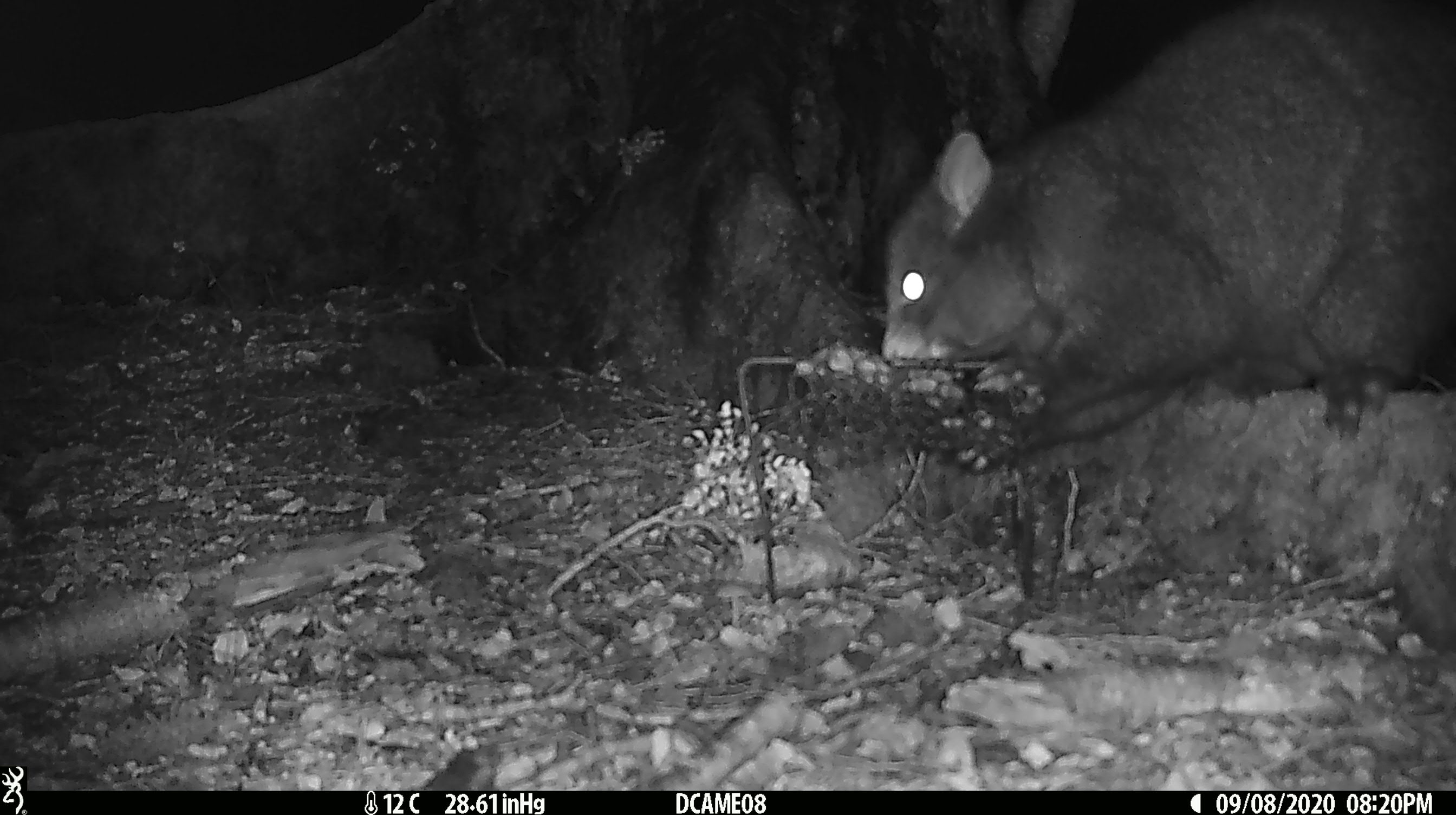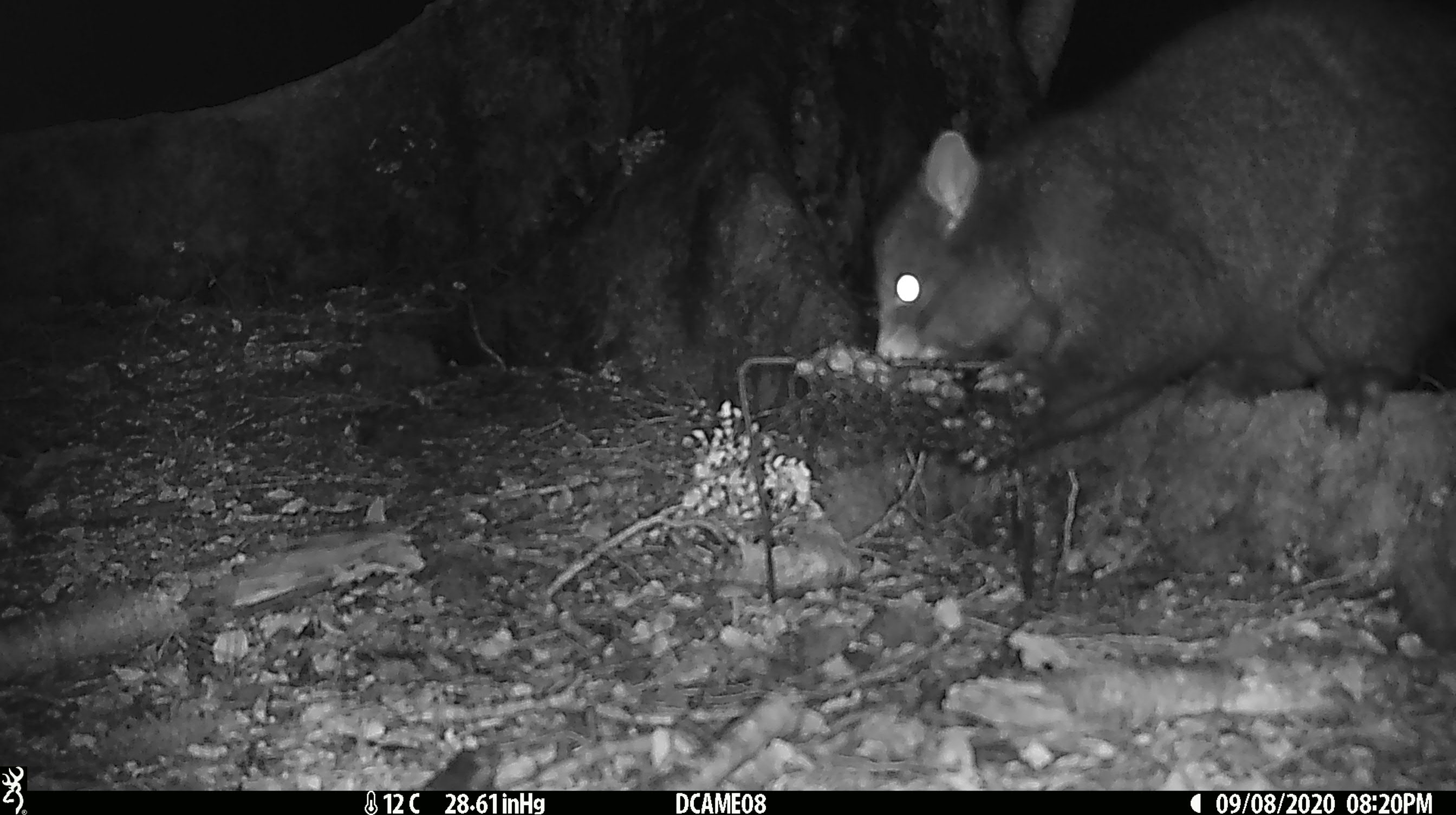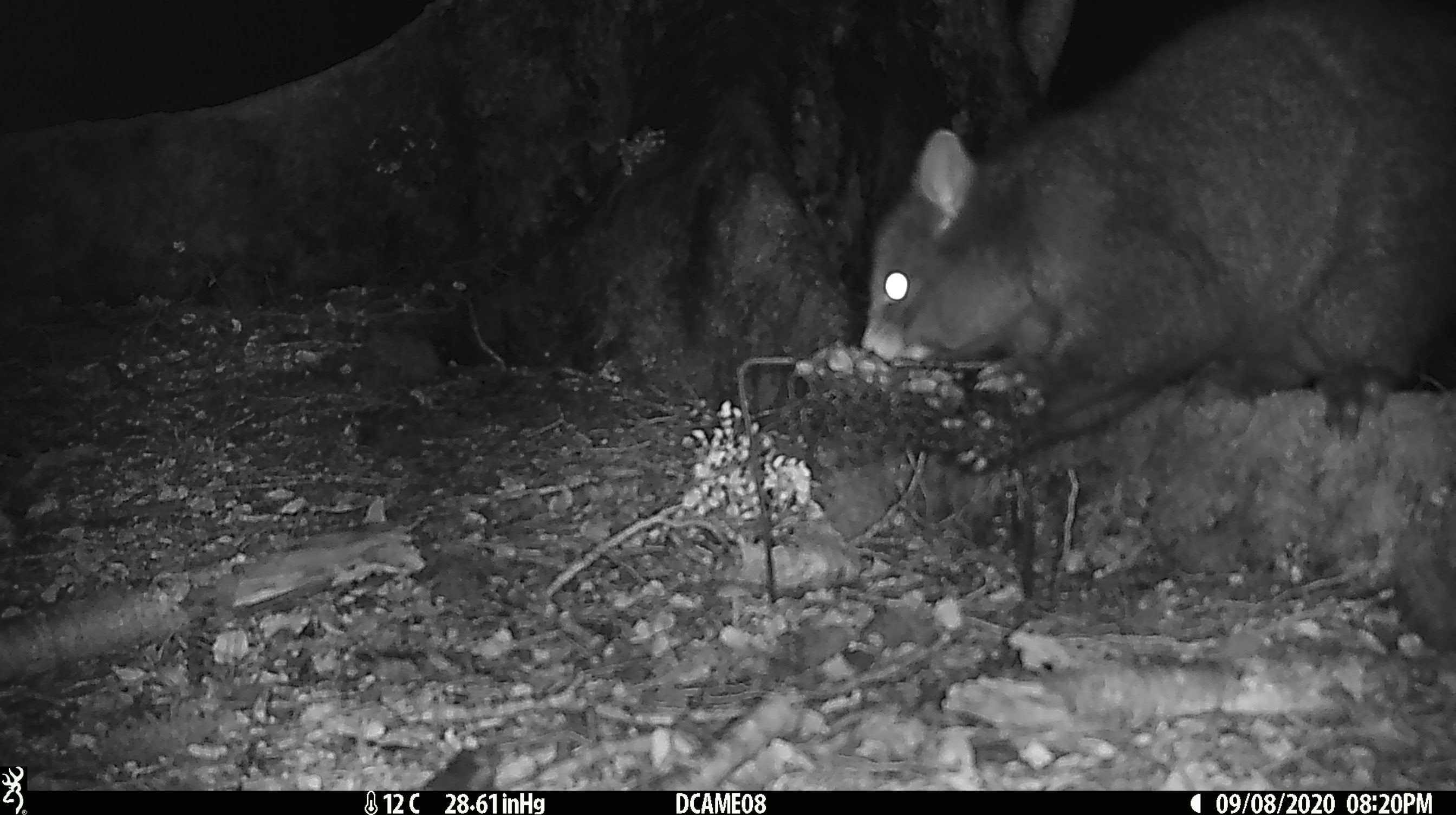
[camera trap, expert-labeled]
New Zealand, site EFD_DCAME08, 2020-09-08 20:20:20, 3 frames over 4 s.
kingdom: Animalia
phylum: Chordata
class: Mammalia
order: Diprotodontia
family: Phalangeridae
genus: Trichosurus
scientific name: Trichosurus vulpecula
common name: common brushtail possum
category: possum